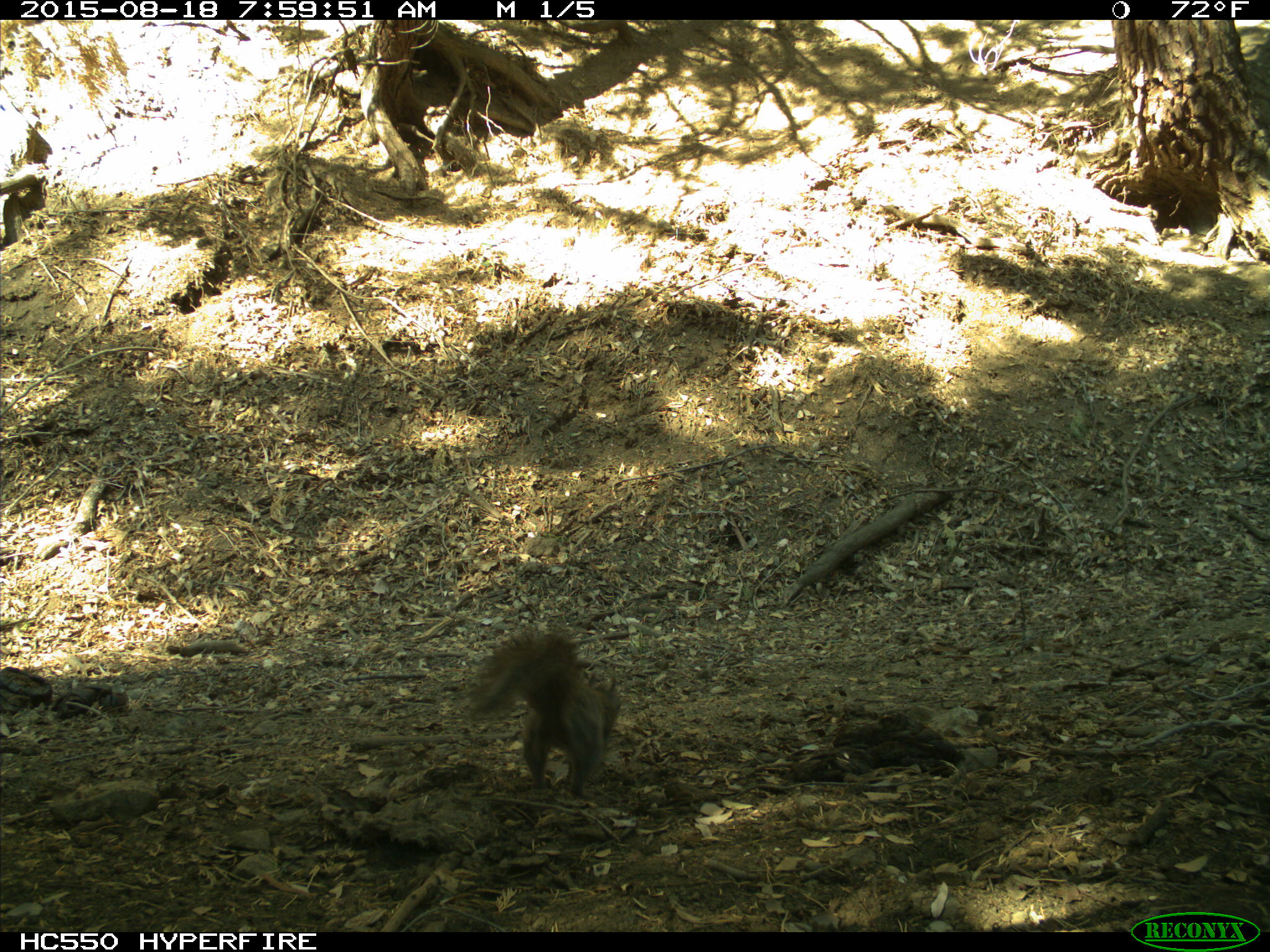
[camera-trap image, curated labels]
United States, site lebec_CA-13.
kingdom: Animalia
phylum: Chordata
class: Mammalia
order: Rodentia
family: Sciuridae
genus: Sciurus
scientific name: Sciurus carolinensis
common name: eastern gray squirrel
Sciurus carolinensis (eastern gray squirrel).